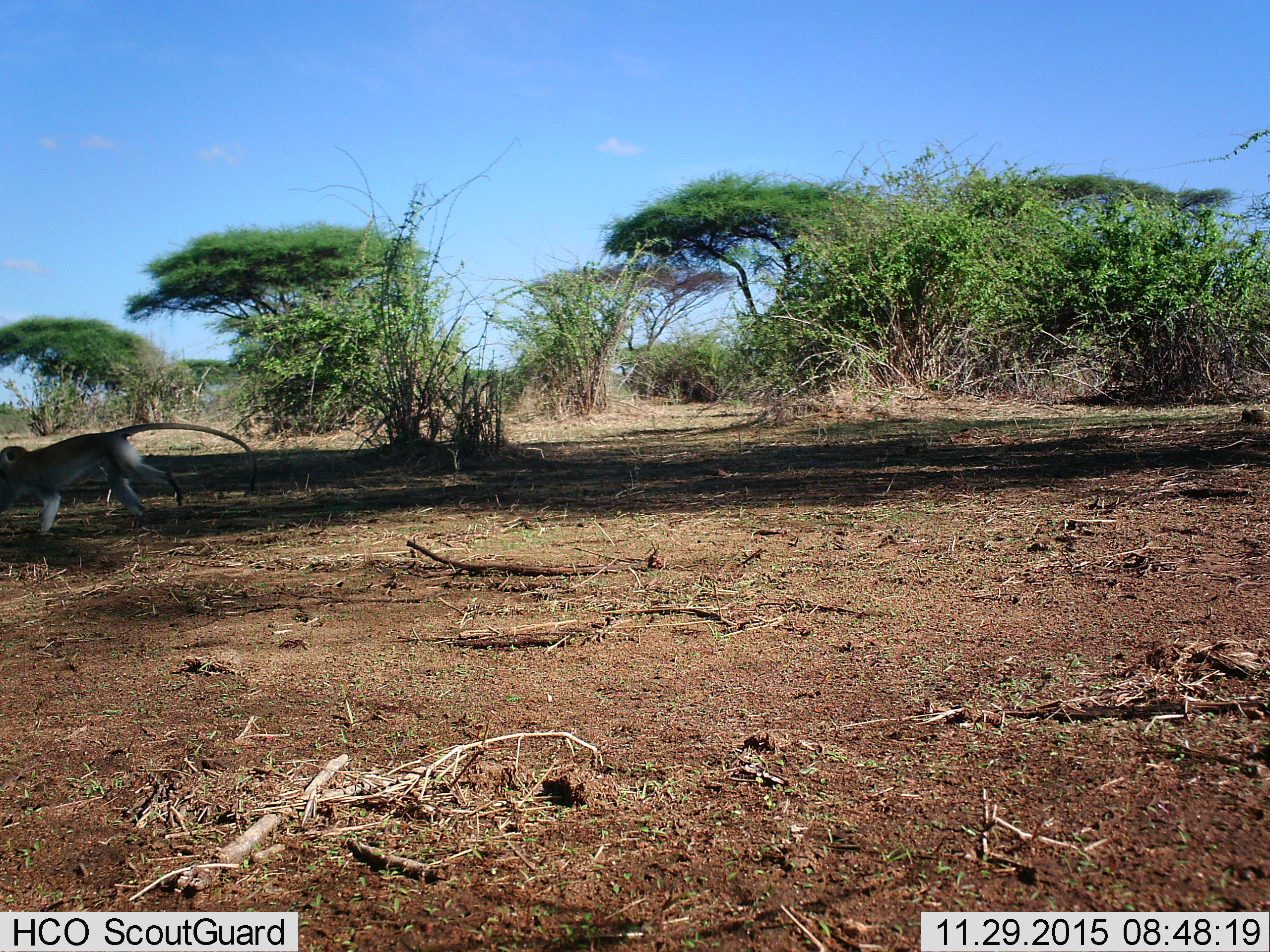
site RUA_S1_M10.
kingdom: Animalia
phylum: Chordata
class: Mammalia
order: Primates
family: Cercopithecidae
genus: Chlorocebus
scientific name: Chlorocebus pygerythrus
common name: vervet monkey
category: monkeyvervet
Monkeyvervet (vervet monkey) (Chlorocebus pygerythrus), count 1. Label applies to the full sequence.